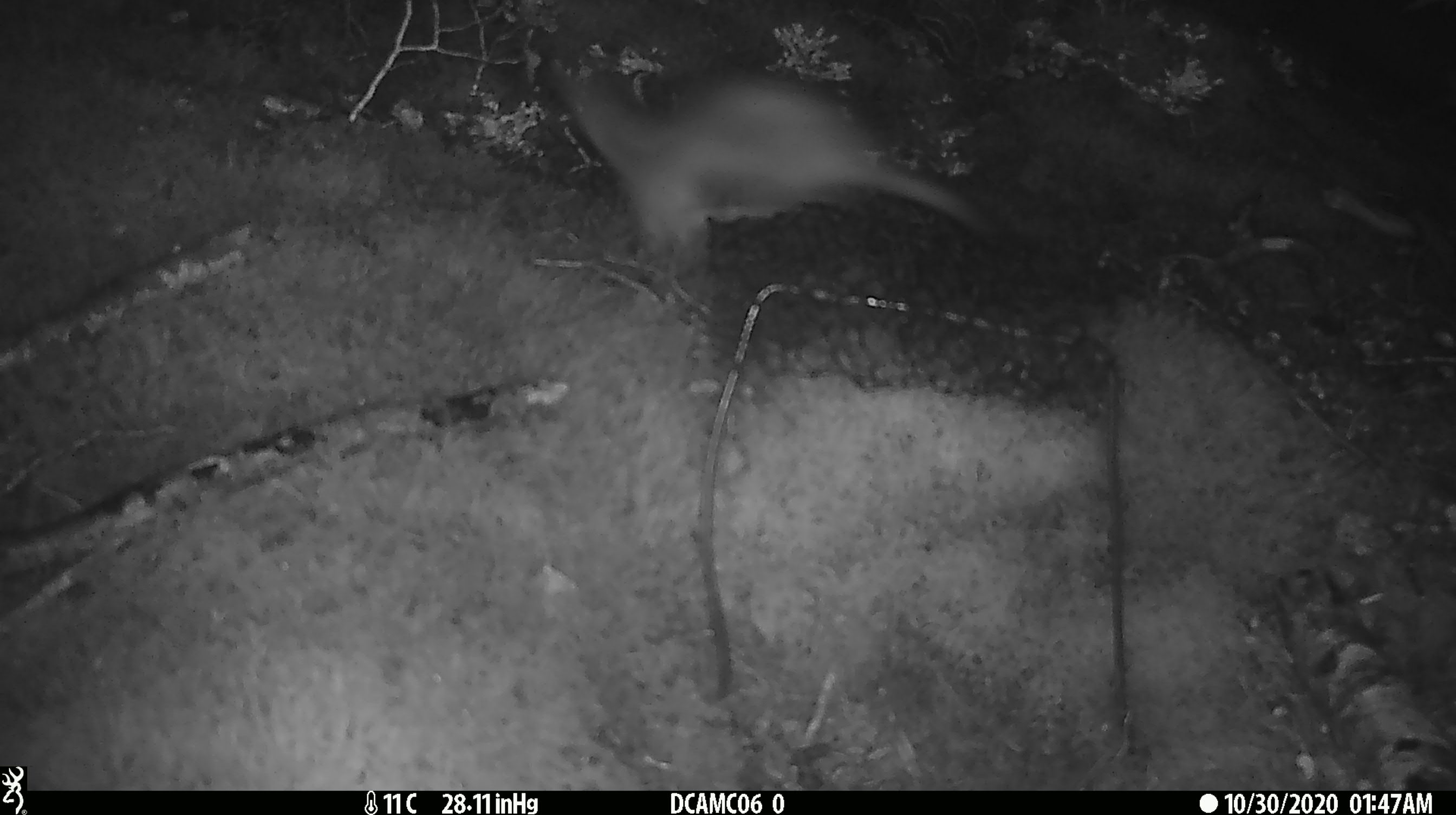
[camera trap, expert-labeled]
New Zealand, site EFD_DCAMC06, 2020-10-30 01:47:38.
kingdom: Animalia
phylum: Chordata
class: Mammalia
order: Carnivora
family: Mustelidae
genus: Mustela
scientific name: Mustela erminea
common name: stoat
Stoat (Mustela erminea).